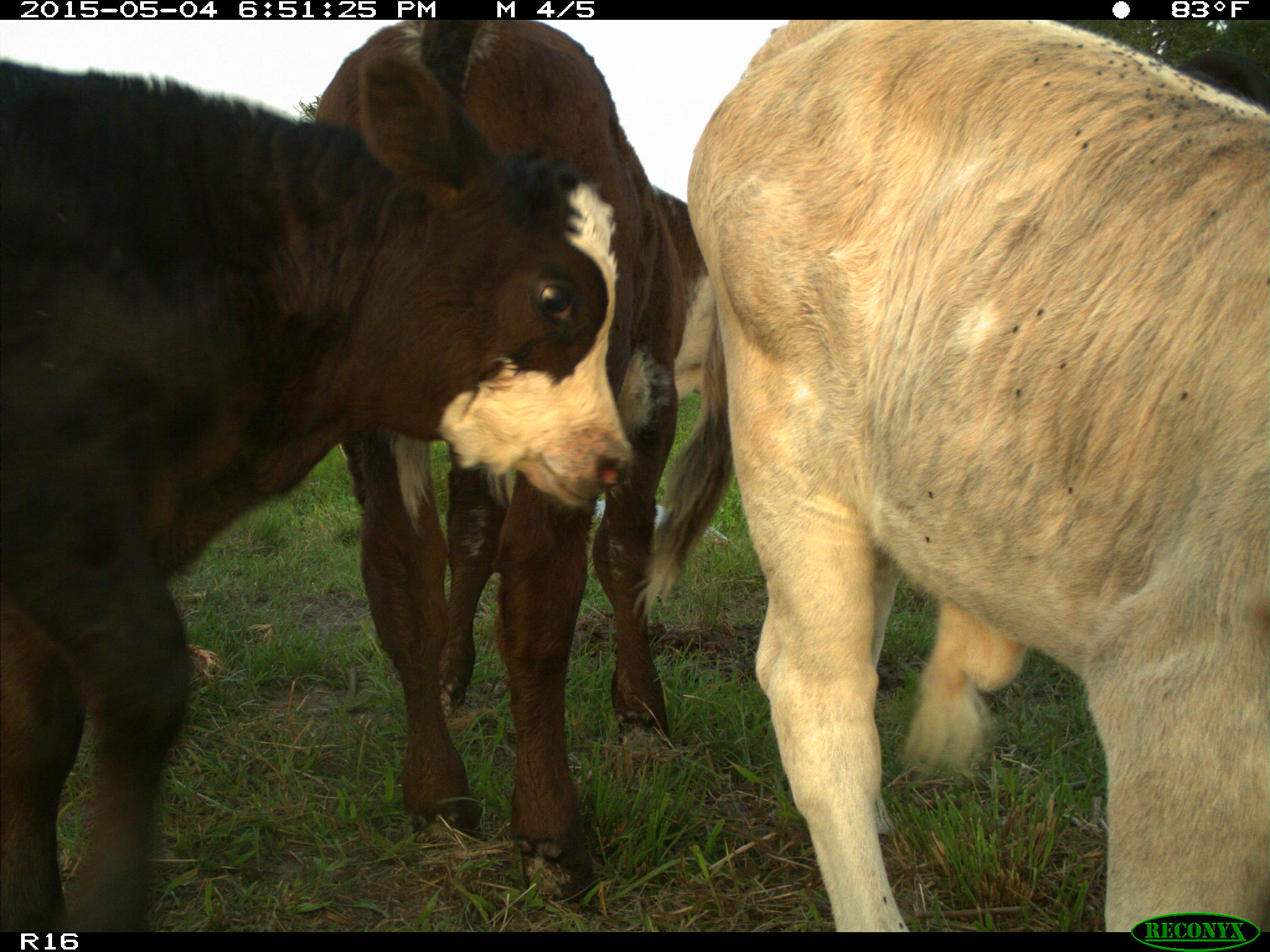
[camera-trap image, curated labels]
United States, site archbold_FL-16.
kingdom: Animalia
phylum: Chordata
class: Mammalia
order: Artiodactyla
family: Bovidae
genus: Bos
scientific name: Bos taurus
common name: domestic cow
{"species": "Bos taurus (domestic cow)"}